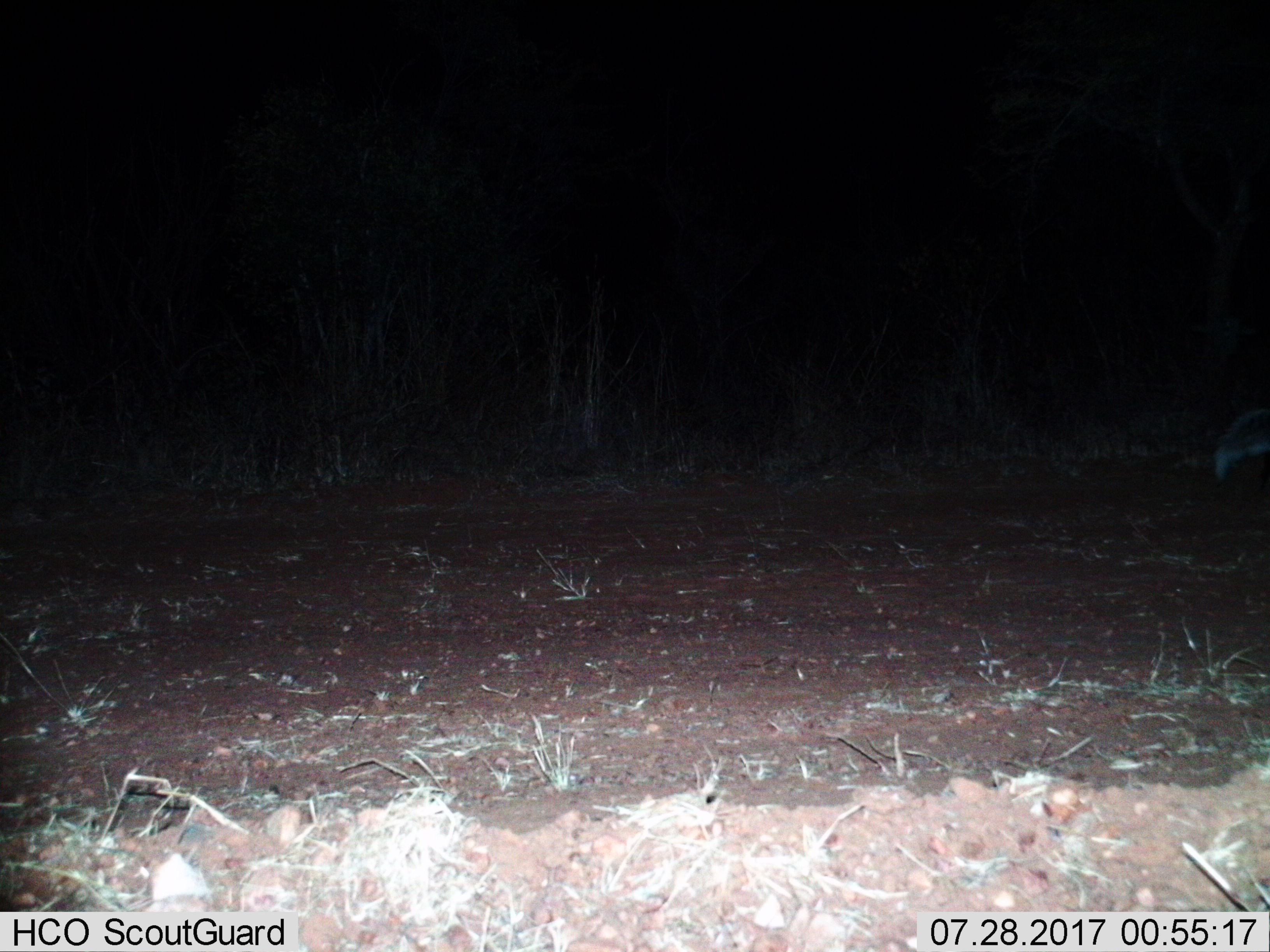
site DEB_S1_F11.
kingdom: Animalia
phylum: Chordata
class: Mammalia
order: Carnivora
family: Herpestidae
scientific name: Herpestidae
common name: mongoose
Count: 1.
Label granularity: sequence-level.